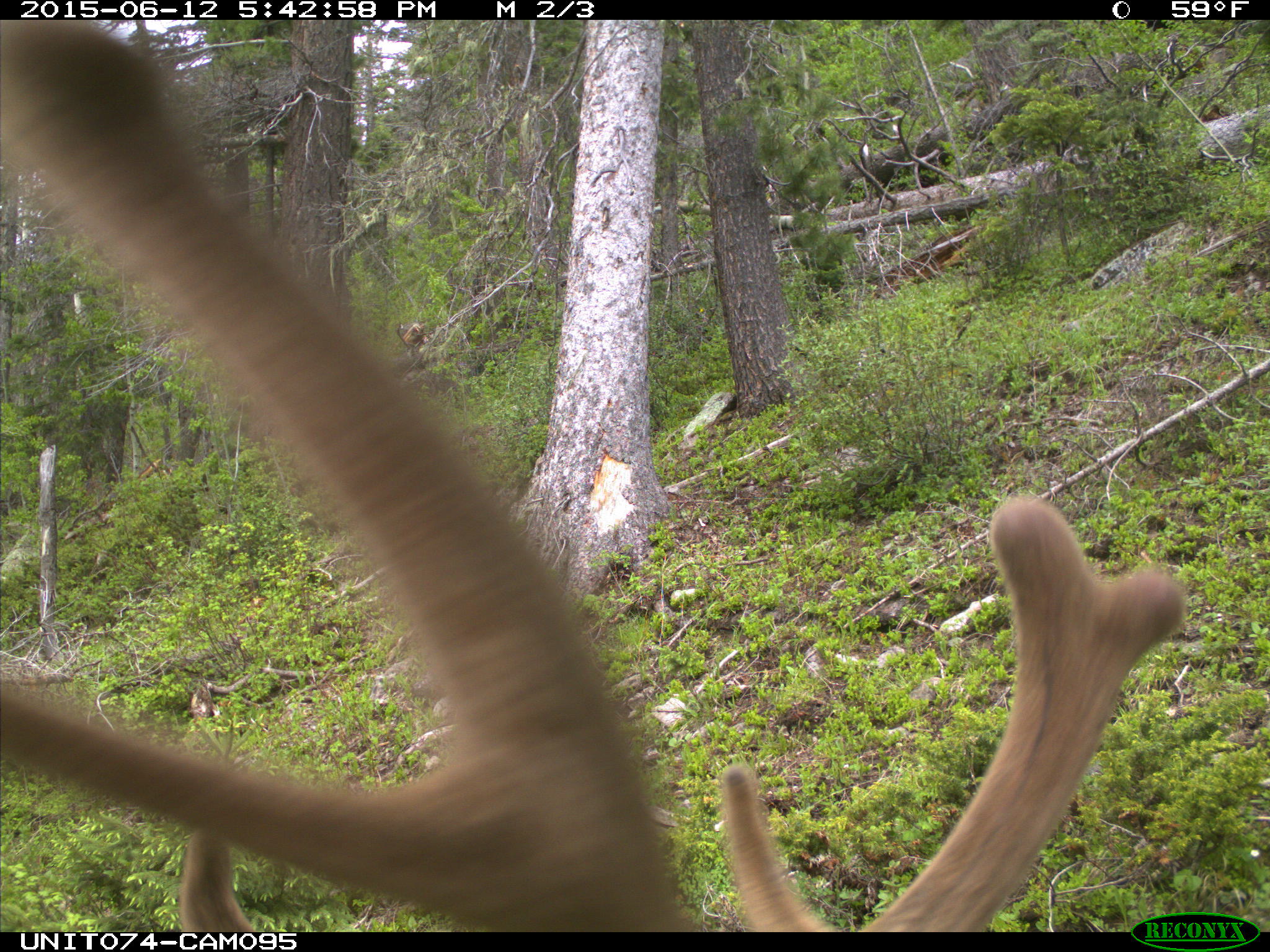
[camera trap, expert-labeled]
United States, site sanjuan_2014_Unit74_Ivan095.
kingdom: Animalia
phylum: Chordata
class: Mammalia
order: Artiodactyla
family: Cervidae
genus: Cervus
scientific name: Cervus elaphus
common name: red deer